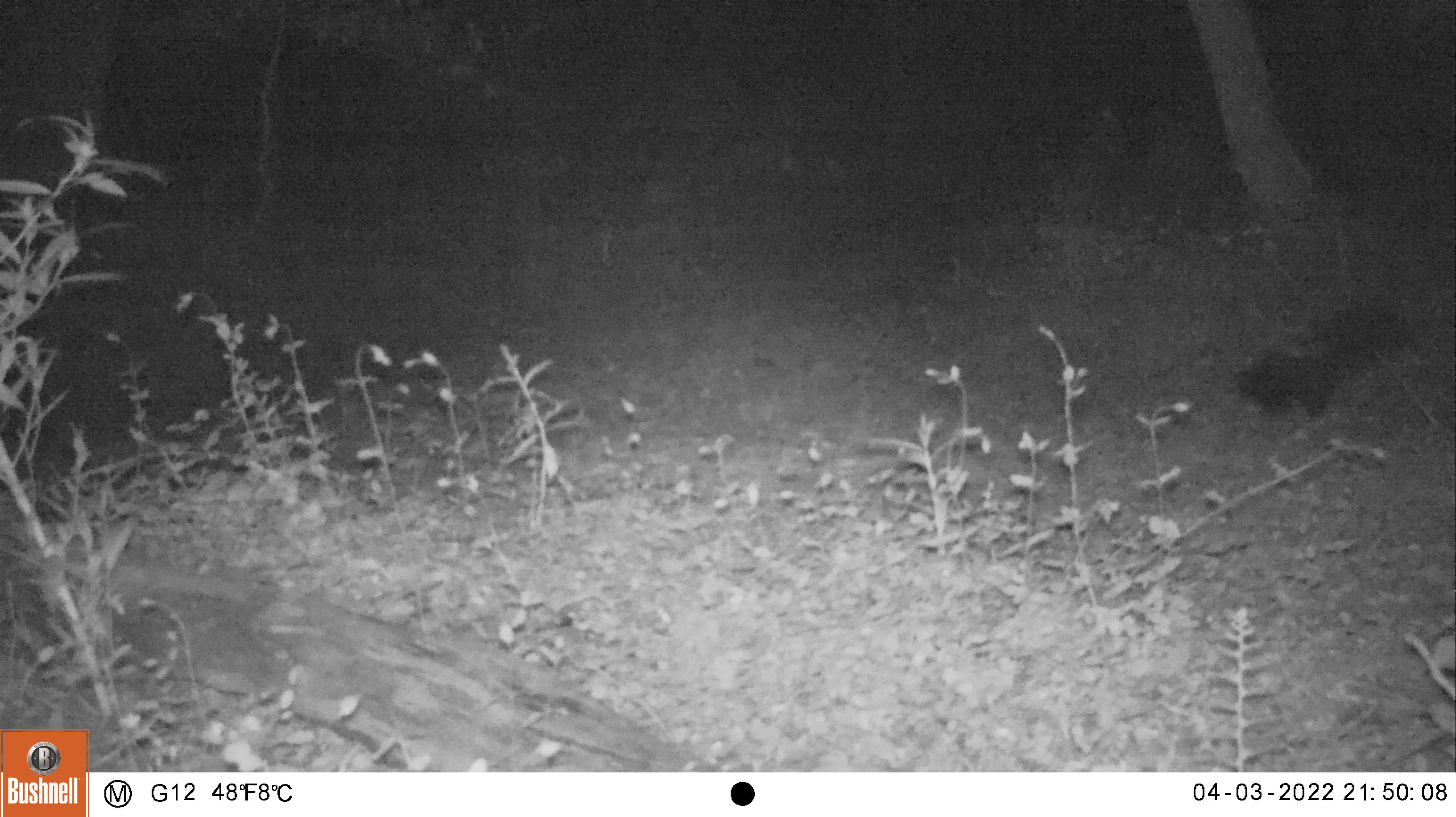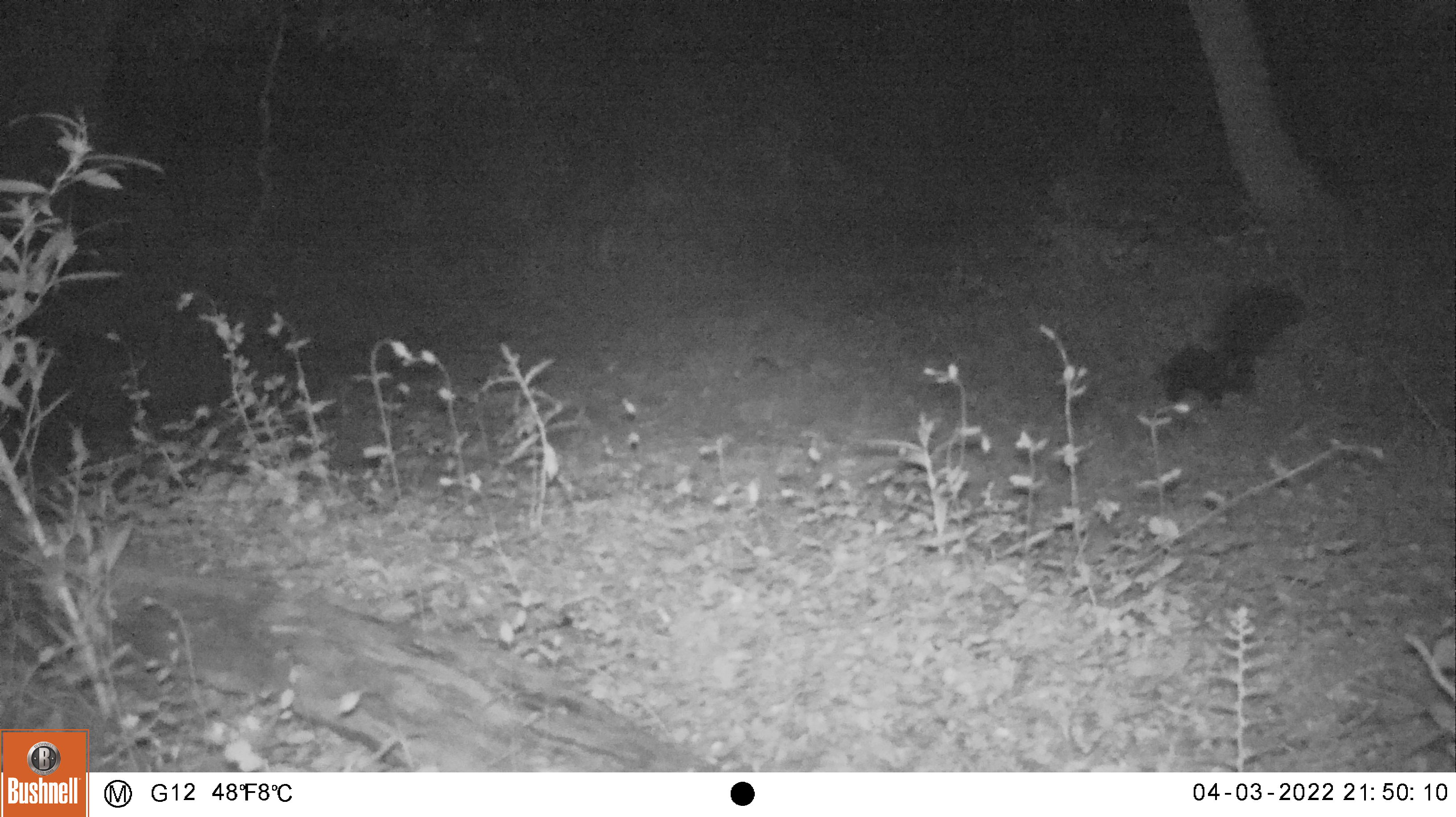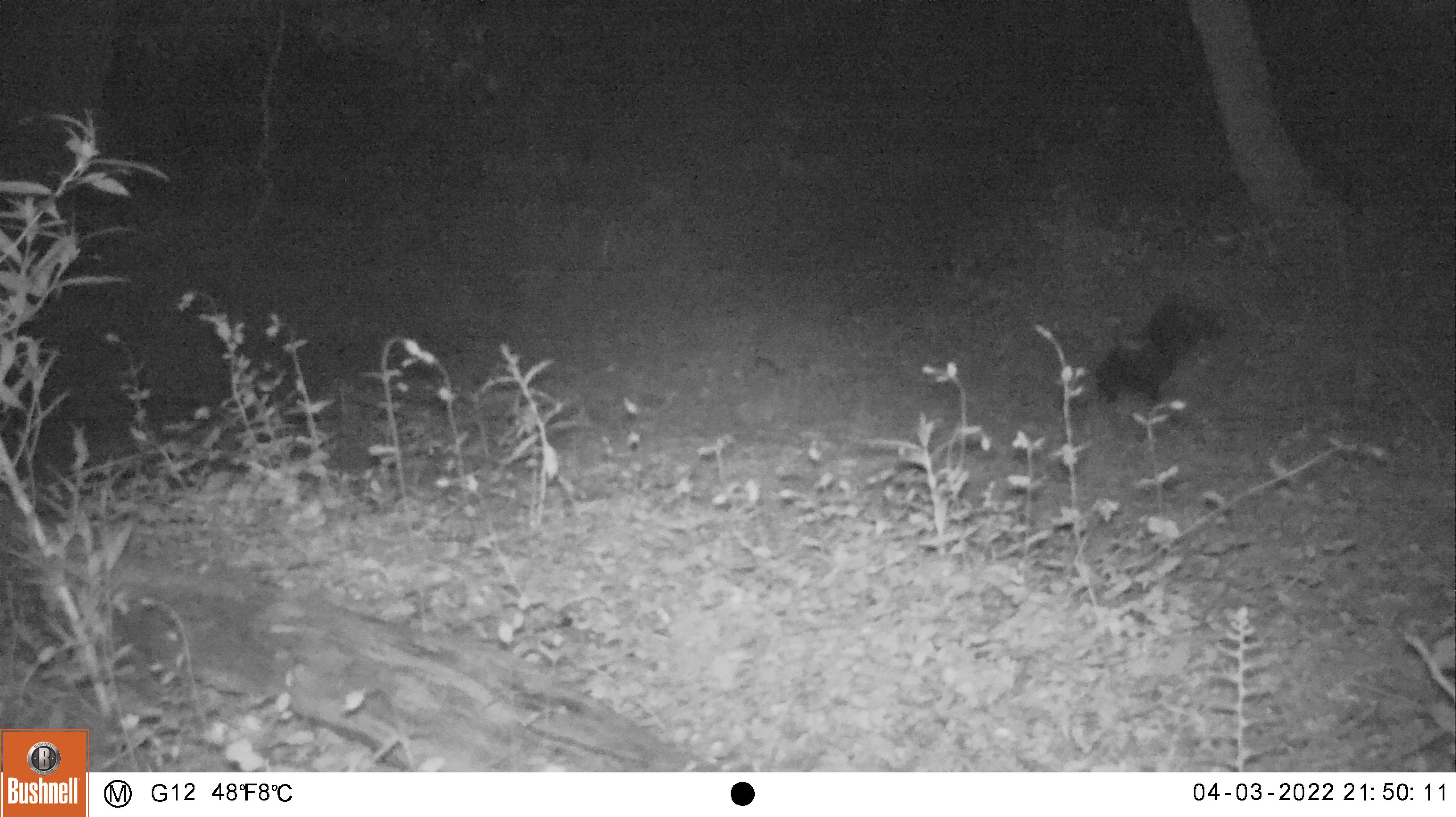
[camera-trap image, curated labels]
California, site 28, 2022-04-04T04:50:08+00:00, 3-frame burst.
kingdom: Animalia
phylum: Chordata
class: Mammalia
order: Carnivora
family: Mephitidae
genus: Mephitis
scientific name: Mephitis mephitis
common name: striped skunk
Striped skunk (Mephitis mephitis).